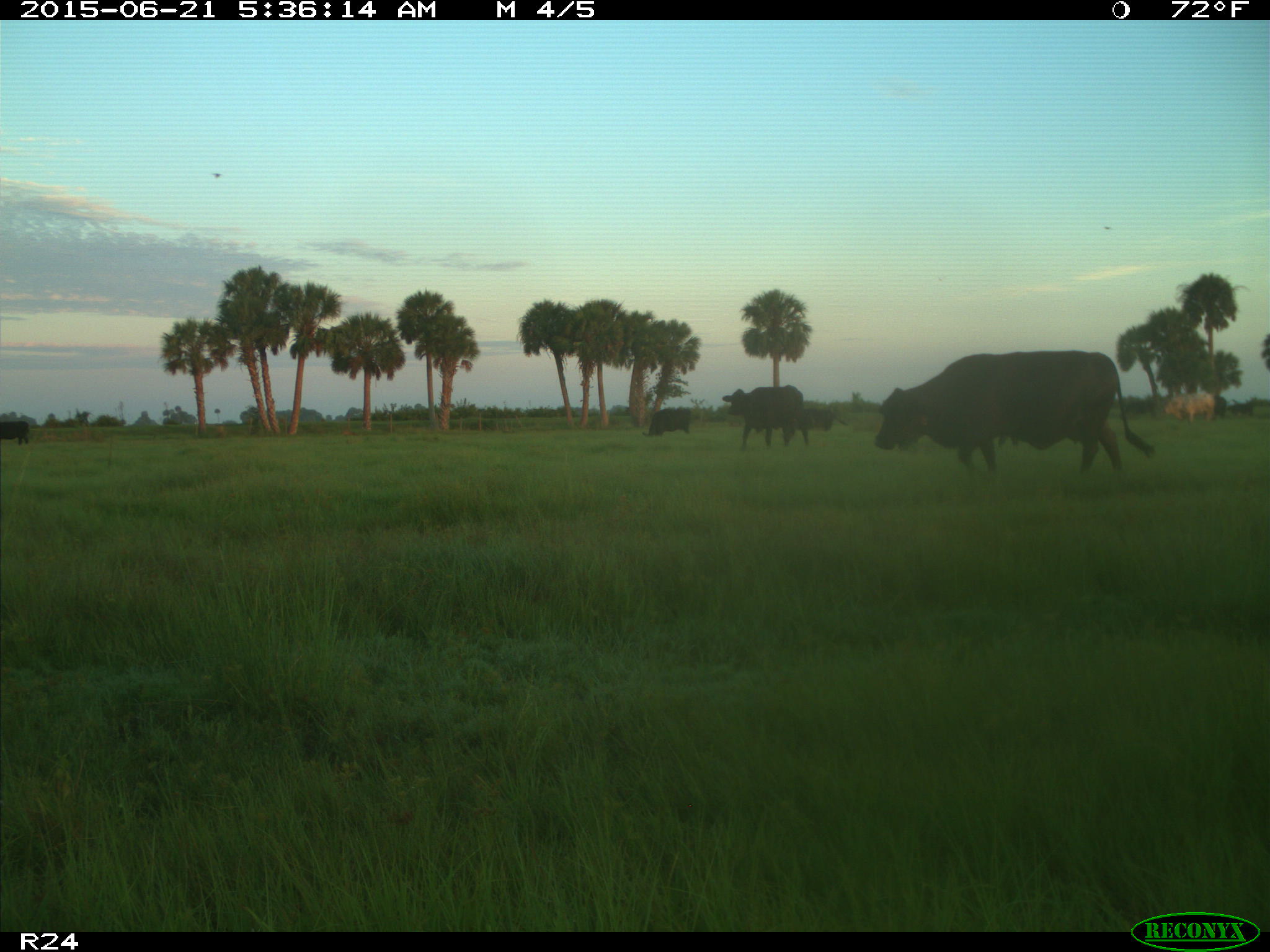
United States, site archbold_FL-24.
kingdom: Animalia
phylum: Chordata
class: Mammalia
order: Artiodactyla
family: Bovidae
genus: Bos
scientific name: Bos taurus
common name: domestic cow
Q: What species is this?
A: Bos taurus (domestic cow).